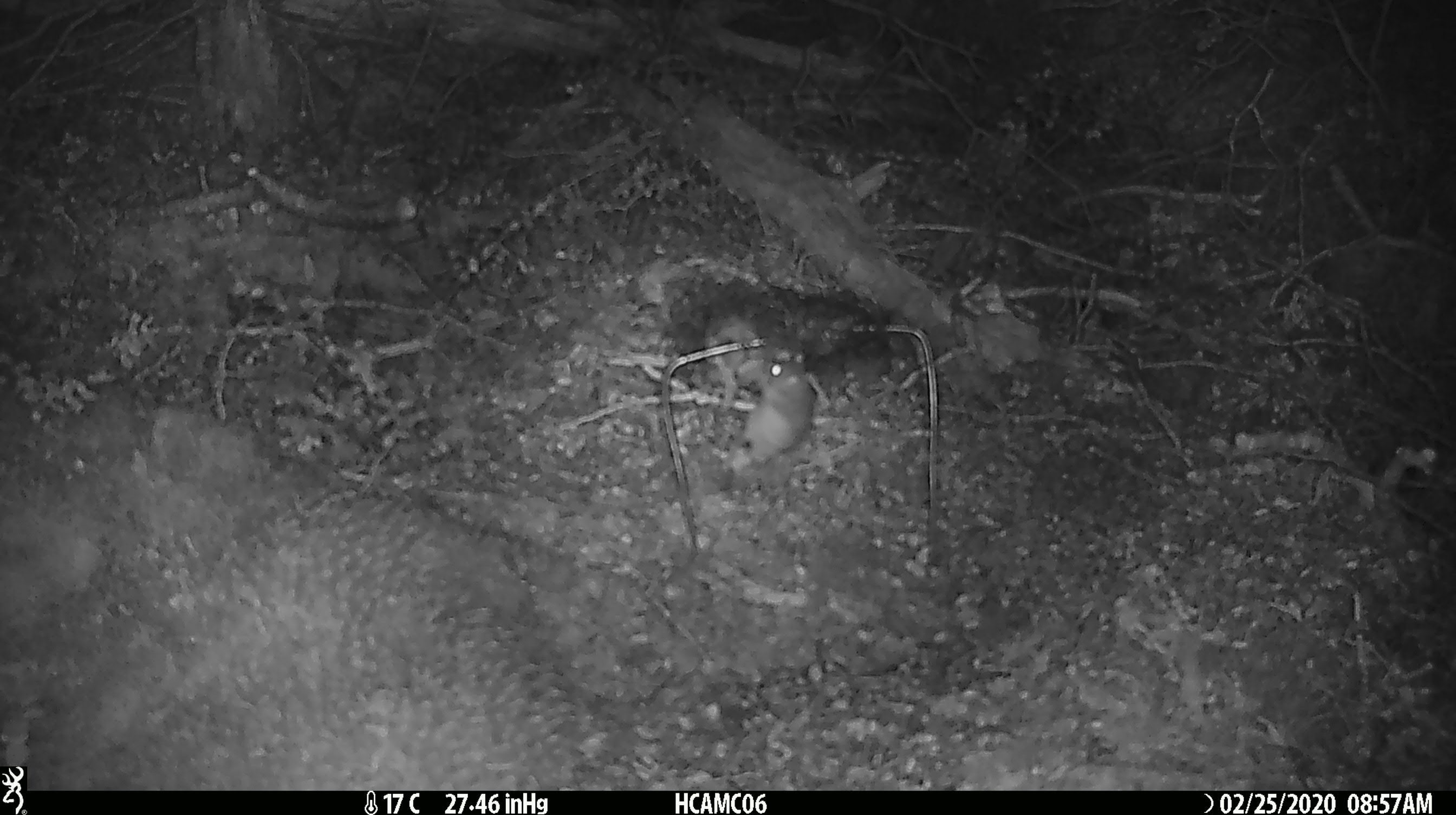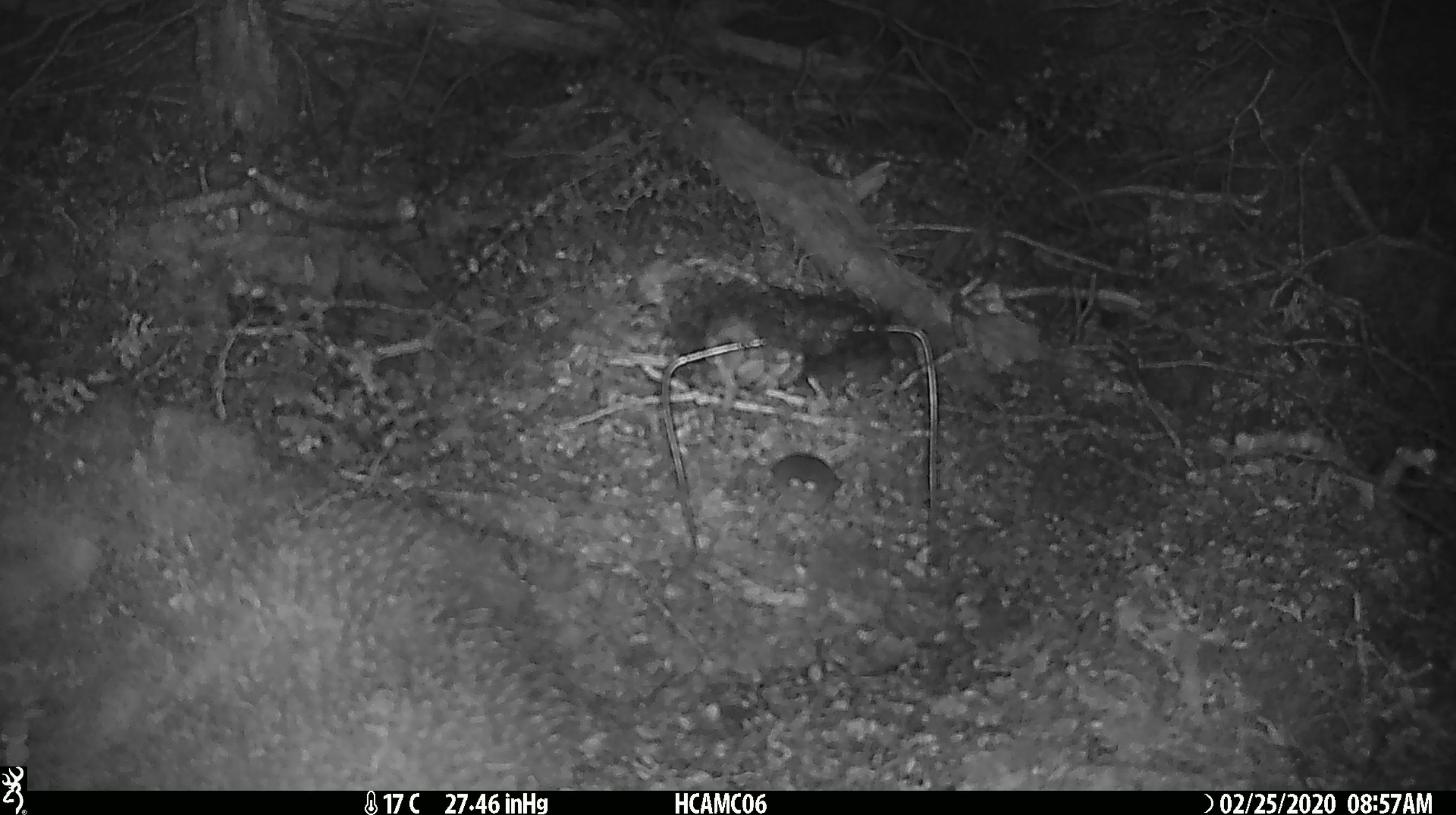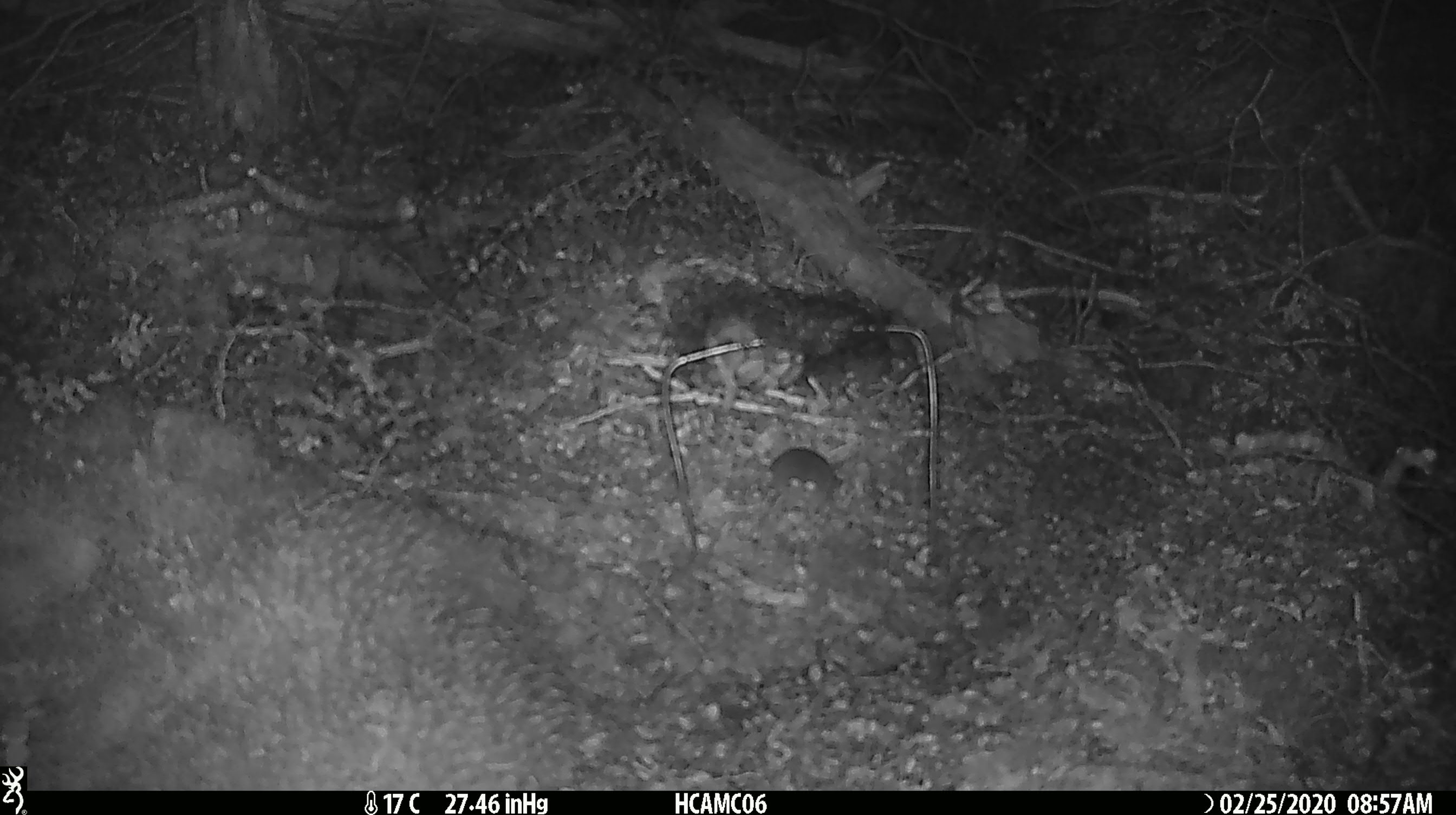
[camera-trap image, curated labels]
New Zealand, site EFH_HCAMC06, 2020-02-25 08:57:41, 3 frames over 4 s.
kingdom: Animalia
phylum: Chordata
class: Mammalia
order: Rodentia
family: Muridae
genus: Mus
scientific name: Mus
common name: mouse